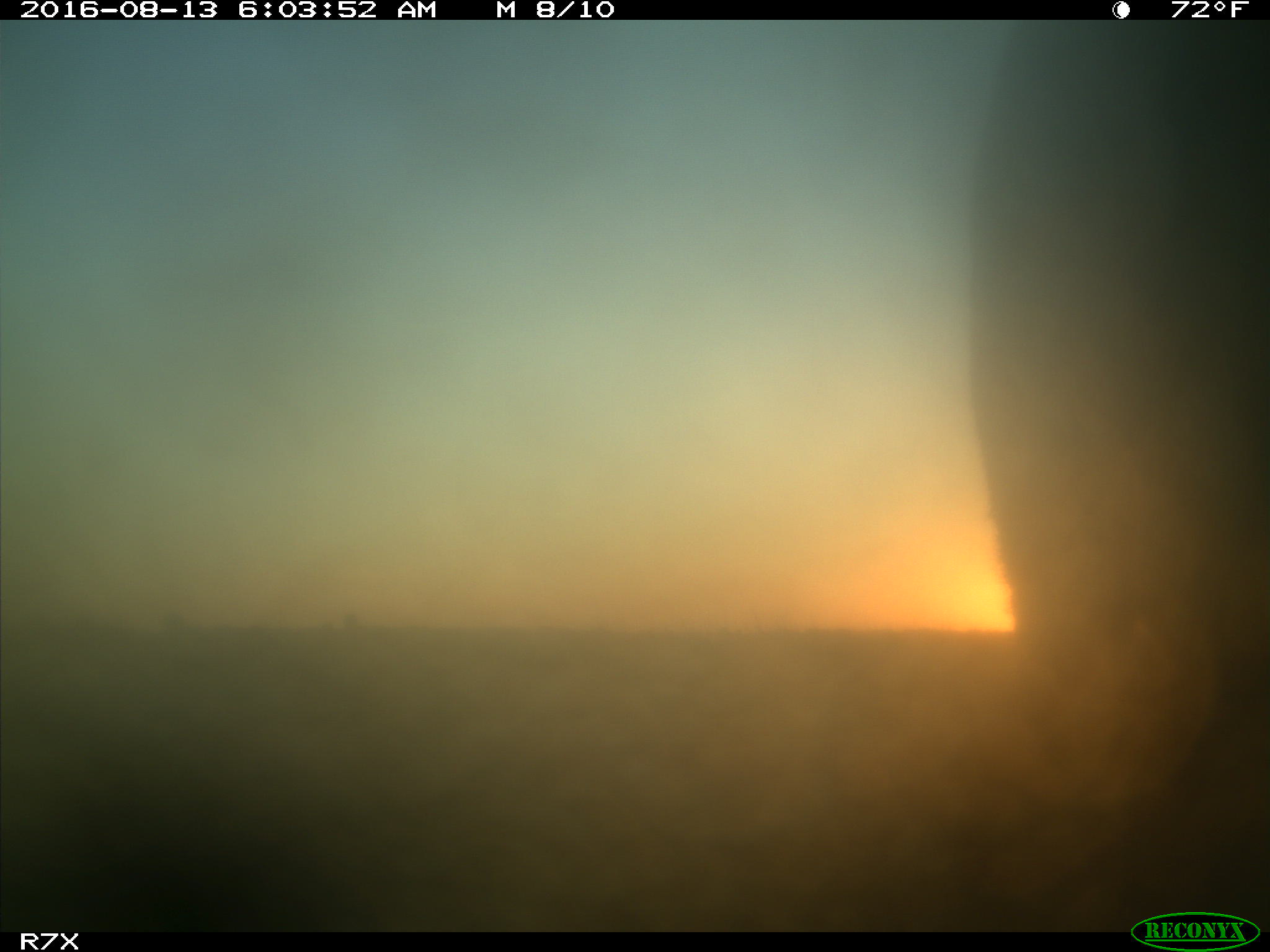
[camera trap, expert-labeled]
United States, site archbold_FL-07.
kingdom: Animalia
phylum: Chordata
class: Mammalia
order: Artiodactyla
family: Bovidae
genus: Bos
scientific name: Bos taurus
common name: domestic cow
Bos taurus (domestic cow).